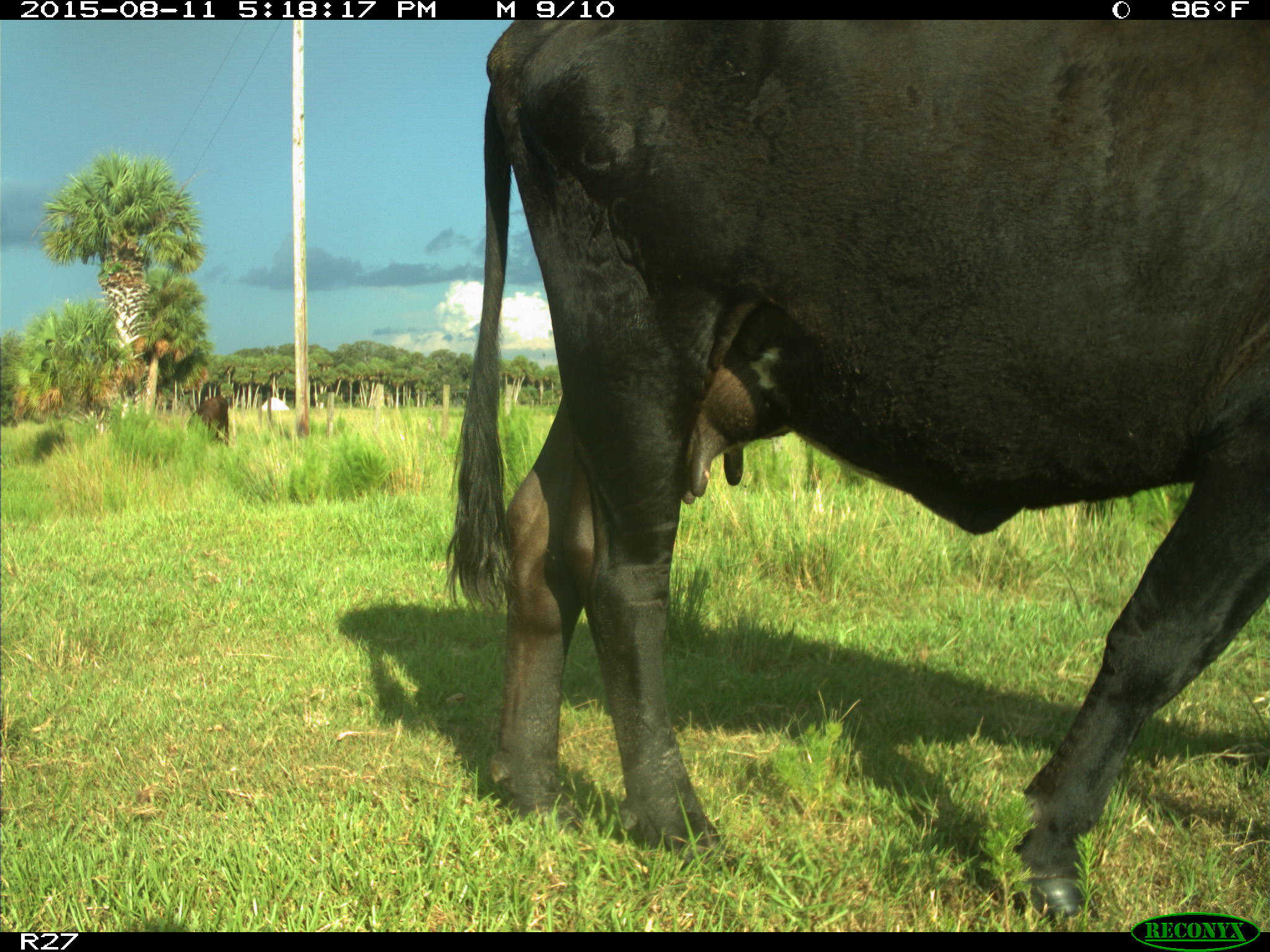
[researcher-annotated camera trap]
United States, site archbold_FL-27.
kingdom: Animalia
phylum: Chordata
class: Mammalia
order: Artiodactyla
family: Bovidae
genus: Bos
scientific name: Bos taurus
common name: domestic cow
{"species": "Bos taurus (domestic cow)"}